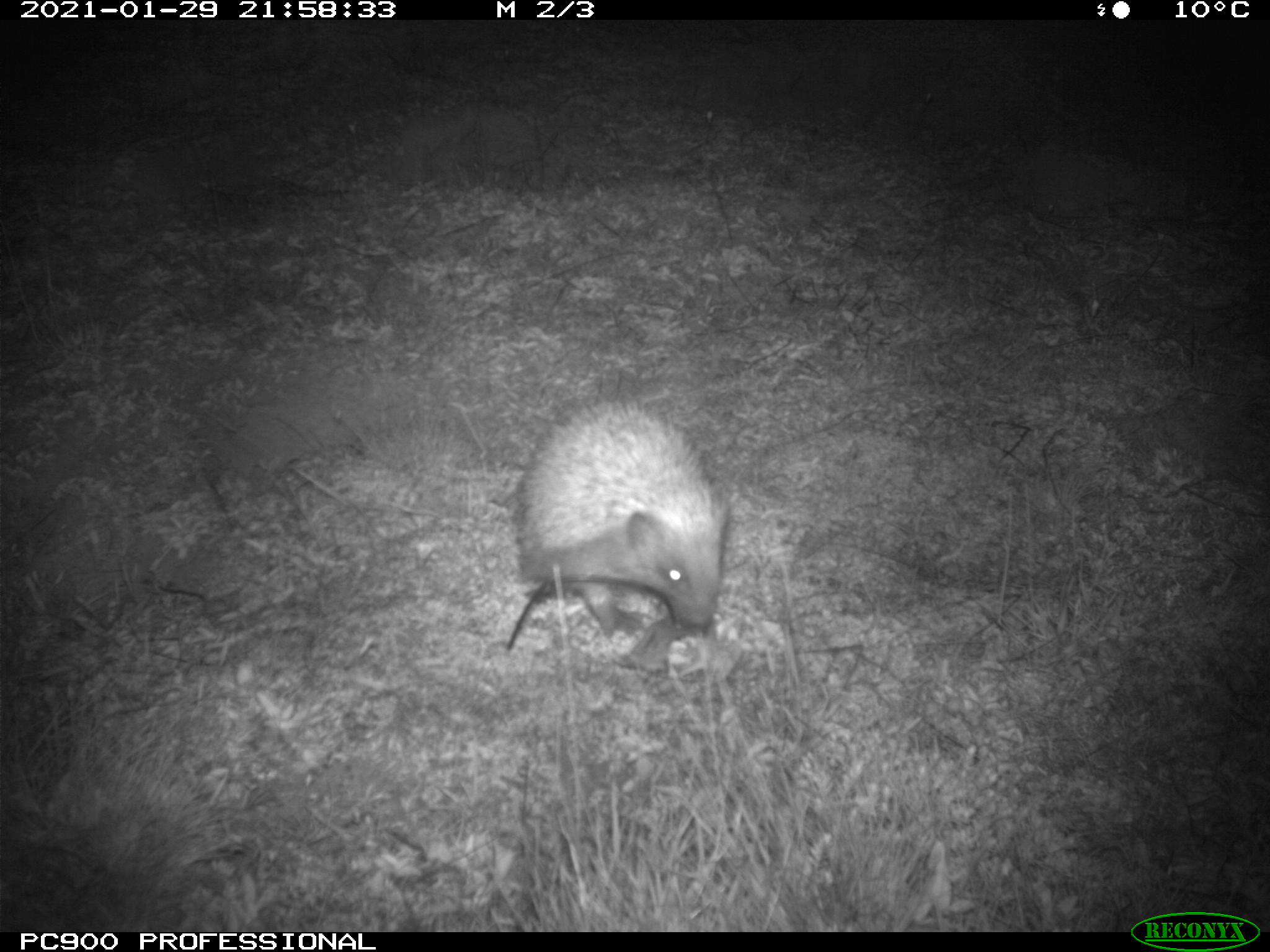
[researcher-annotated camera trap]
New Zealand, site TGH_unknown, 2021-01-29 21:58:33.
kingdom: Animalia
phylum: Chordata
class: Mammalia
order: Eulipotyphla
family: Erinaceidae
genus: Erinaceus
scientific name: Erinaceus europaeus europaeus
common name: european hedgehog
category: hedgehog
Hedgehog (european hedgehog) (Erinaceus europaeus europaeus).